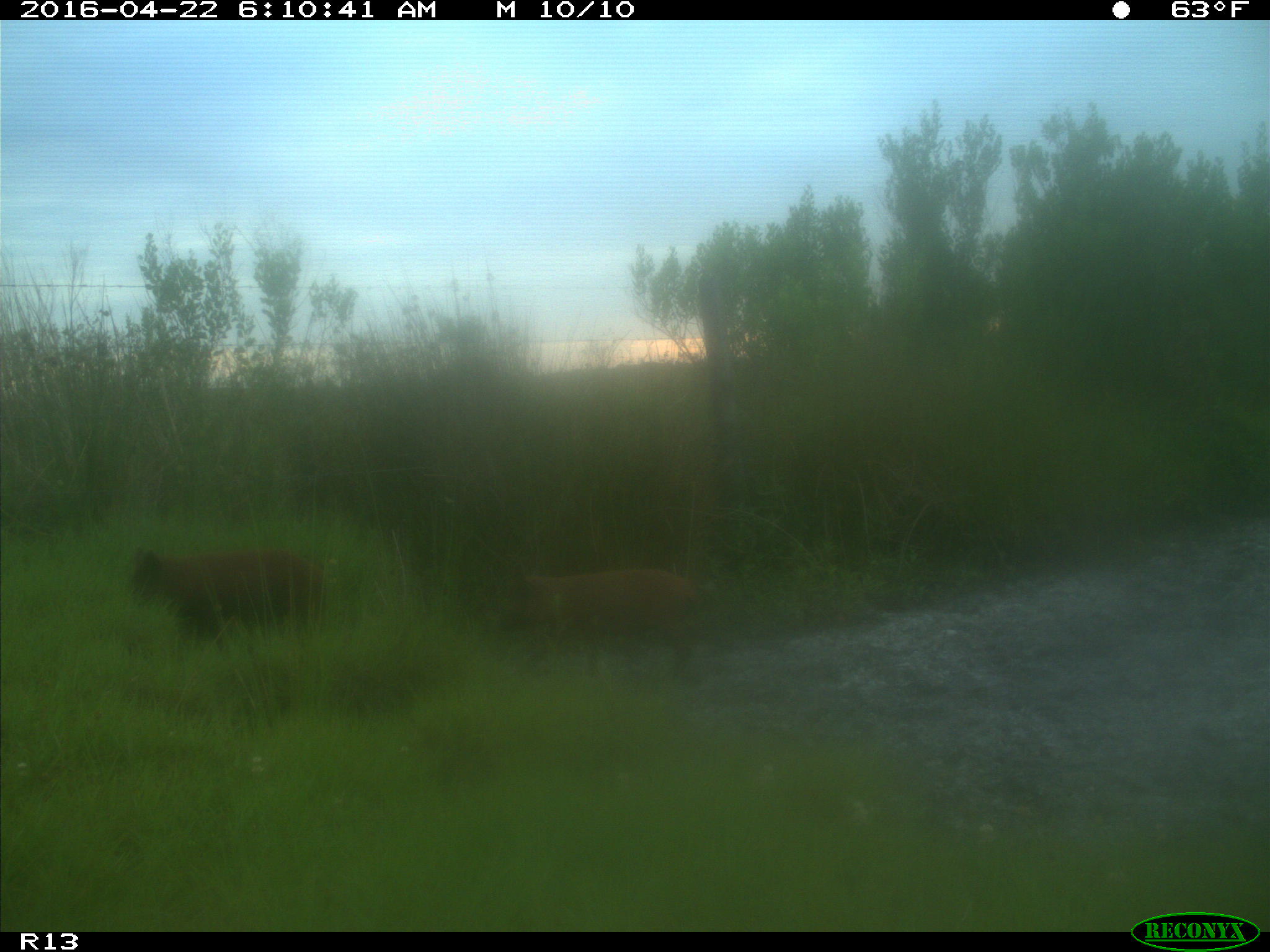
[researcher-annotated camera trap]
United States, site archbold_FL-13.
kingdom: Animalia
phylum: Chordata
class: Mammalia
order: Artiodactyla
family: Suidae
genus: Sus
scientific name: Sus scrofa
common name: wild boar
Sus scrofa (wild boar).